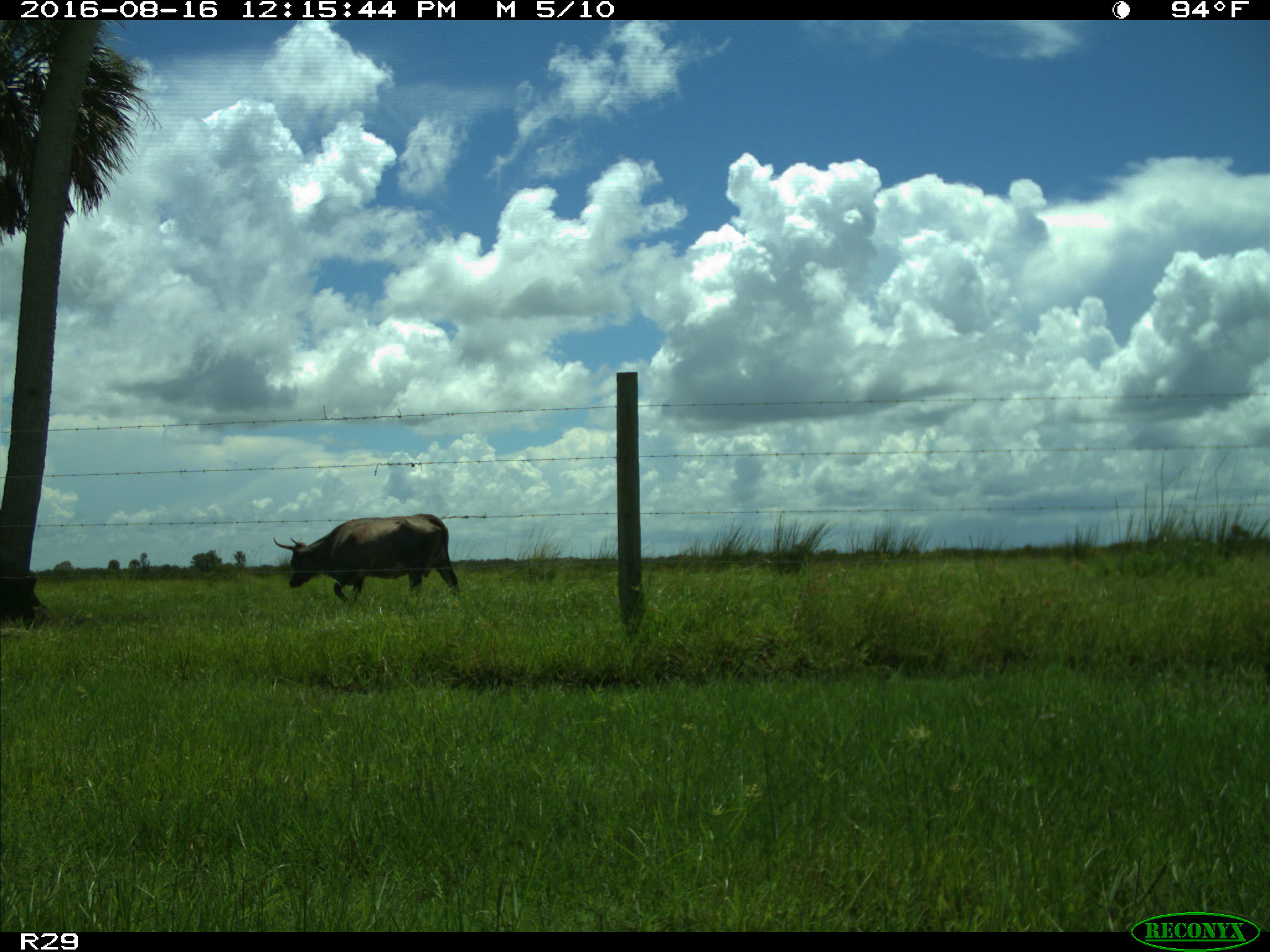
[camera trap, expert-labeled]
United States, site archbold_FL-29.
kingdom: Animalia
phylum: Chordata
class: Mammalia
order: Artiodactyla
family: Bovidae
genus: Bos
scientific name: Bos taurus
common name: domestic cow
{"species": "Bos taurus (domestic cow)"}